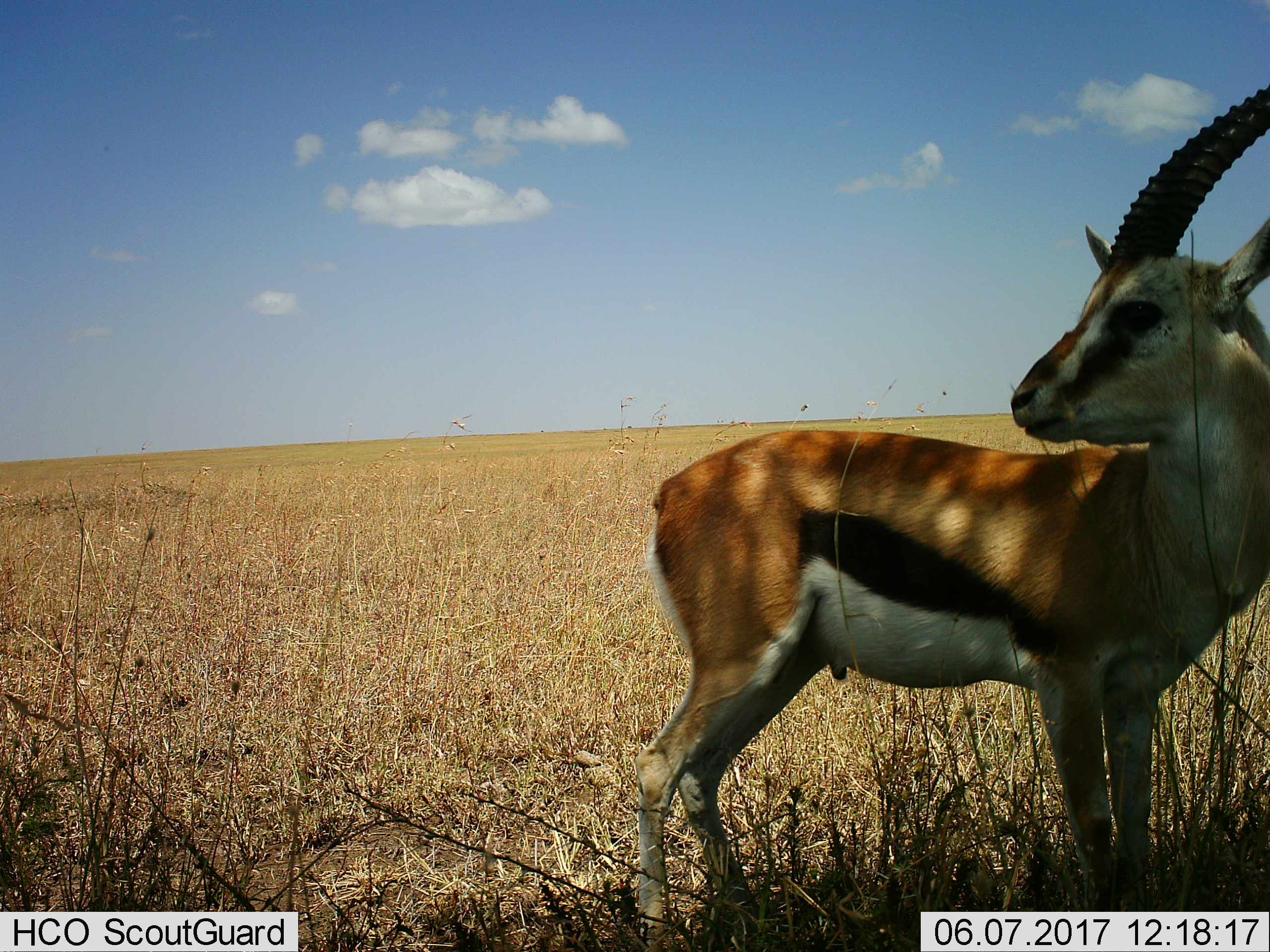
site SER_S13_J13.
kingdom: Animalia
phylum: Chordata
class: Mammalia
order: Artiodactyla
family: Bovidae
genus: Eudorcas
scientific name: Eudorcas thomsonii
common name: thomson's gazelle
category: gazellethomsons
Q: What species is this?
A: Gazellethomsons (thomson's gazelle) (Eudorcas thomsonii).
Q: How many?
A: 1.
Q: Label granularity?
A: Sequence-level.